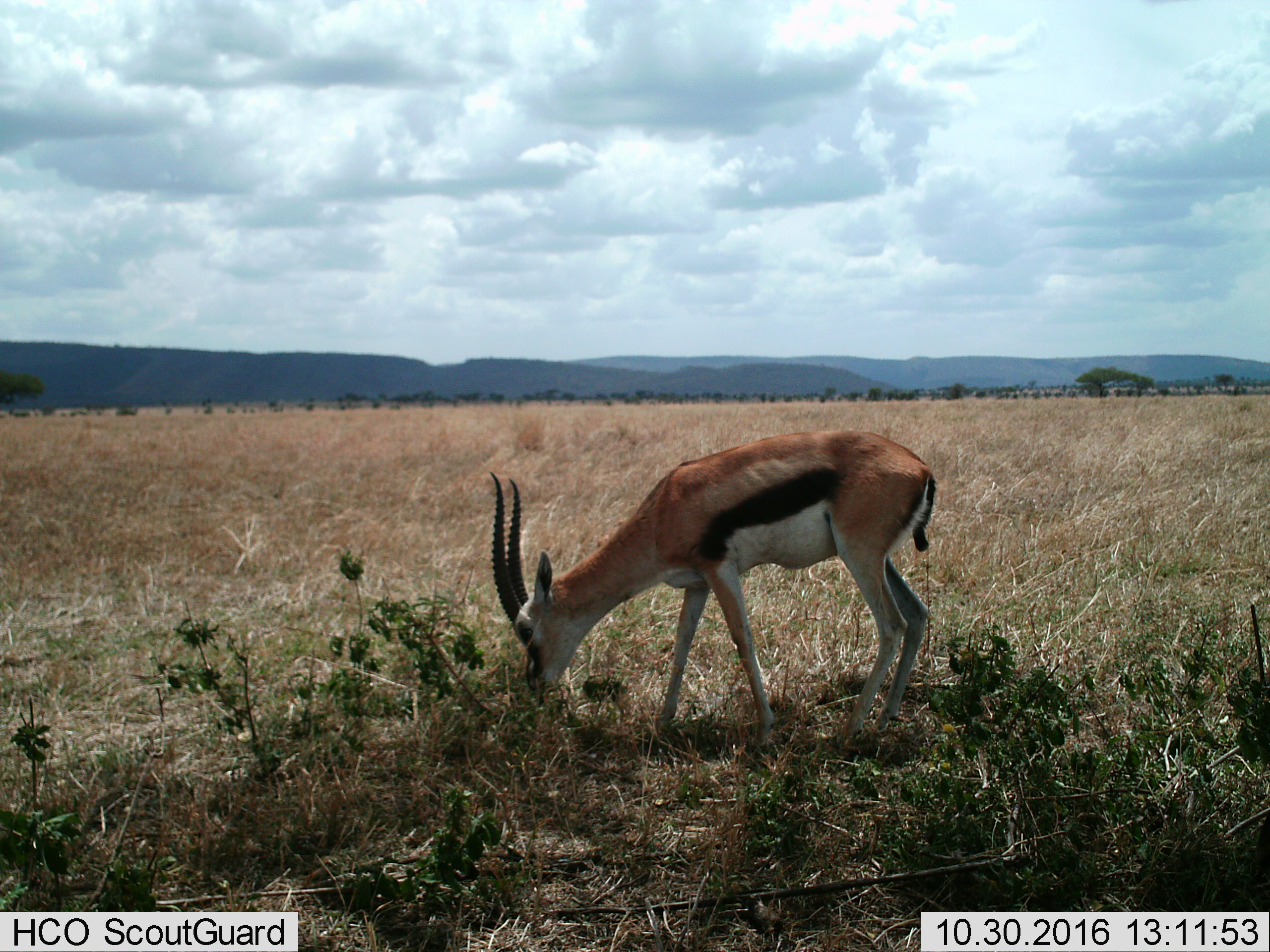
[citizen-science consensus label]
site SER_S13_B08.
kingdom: Animalia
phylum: Chordata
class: Mammalia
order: Artiodactyla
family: Bovidae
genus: Eudorcas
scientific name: Eudorcas thomsonii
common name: thomson's gazelle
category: gazellethomsons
Gazellethomsons (thomson's gazelle) (Eudorcas thomsonii), count 1. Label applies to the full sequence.